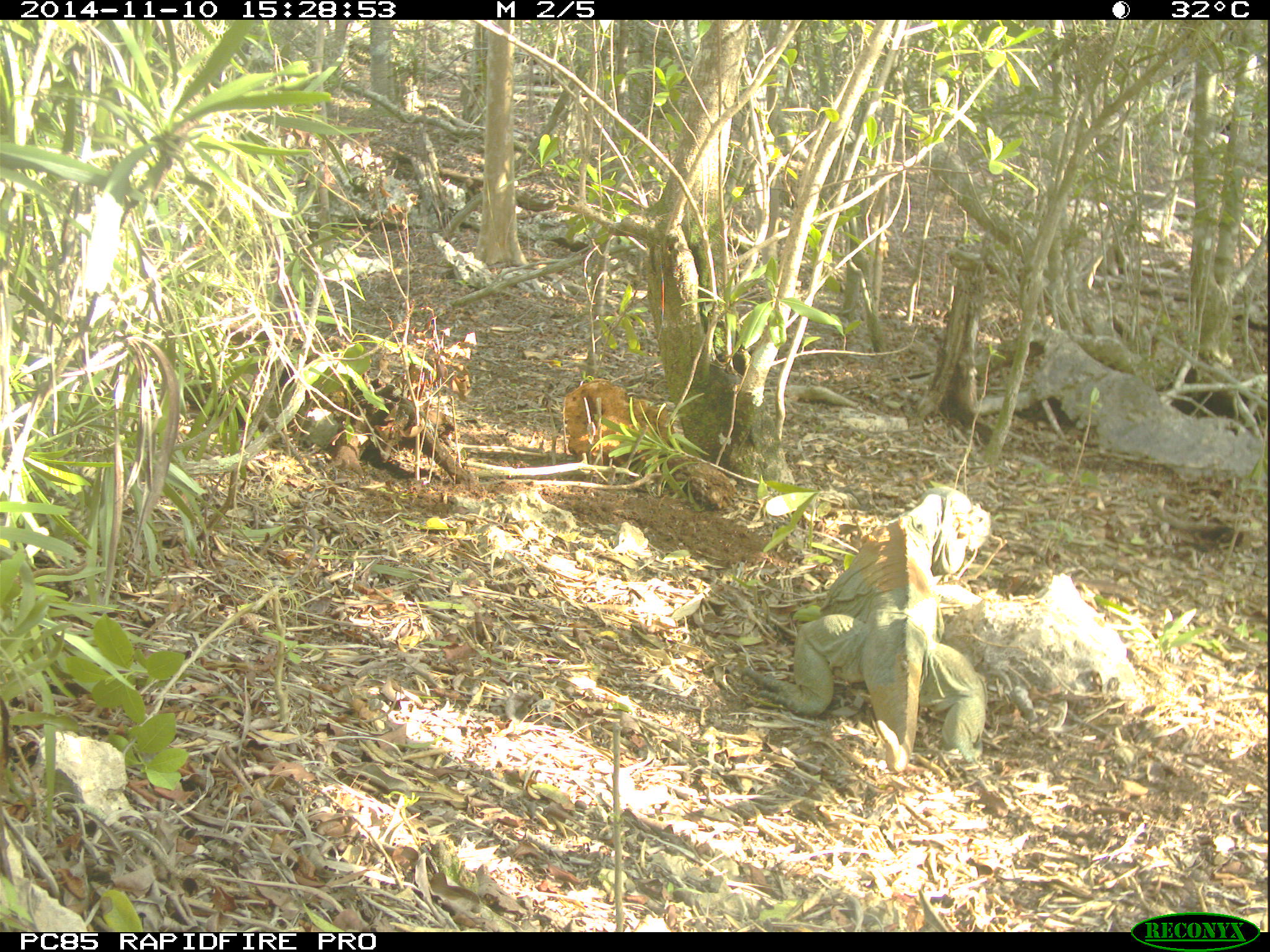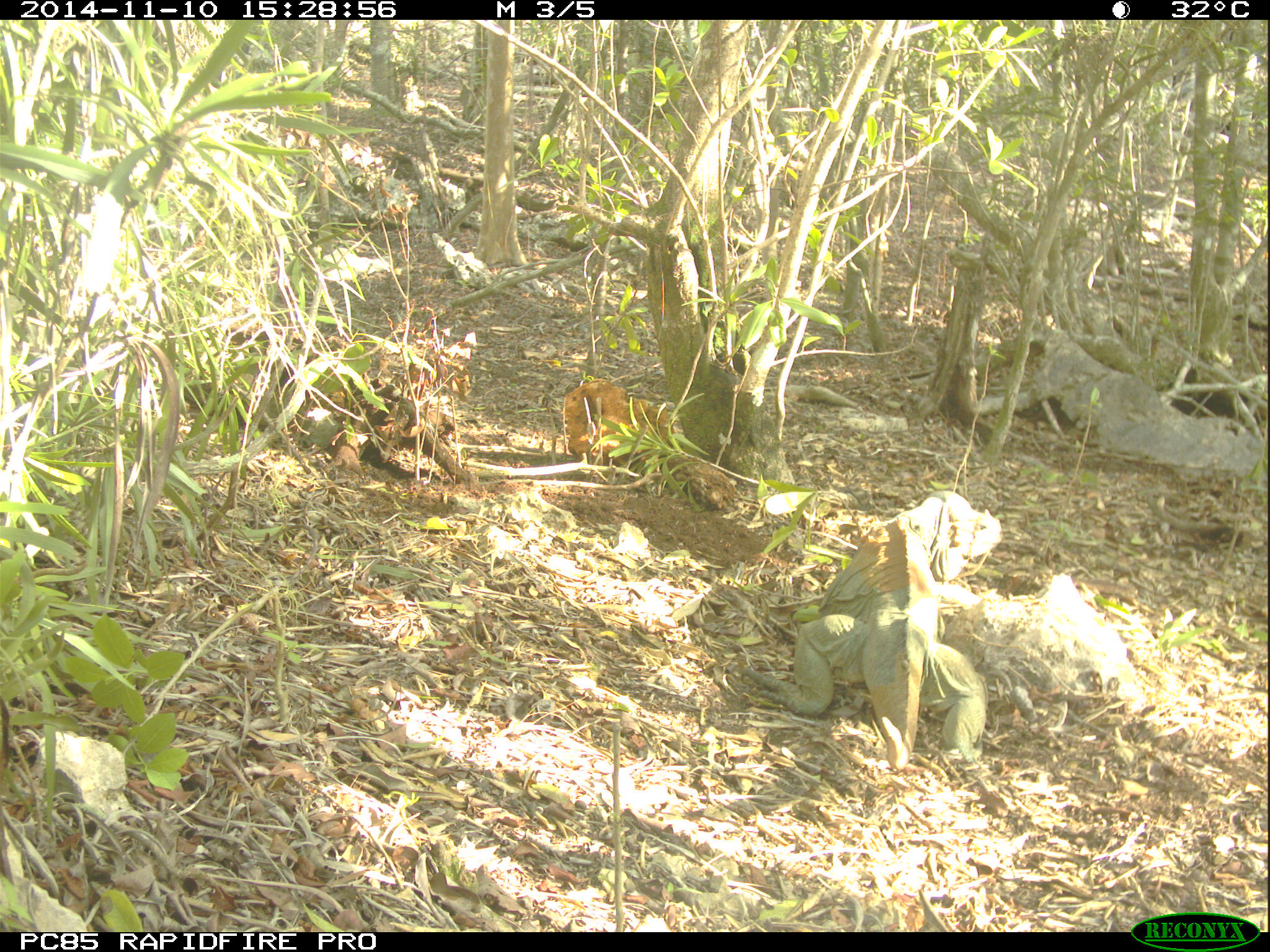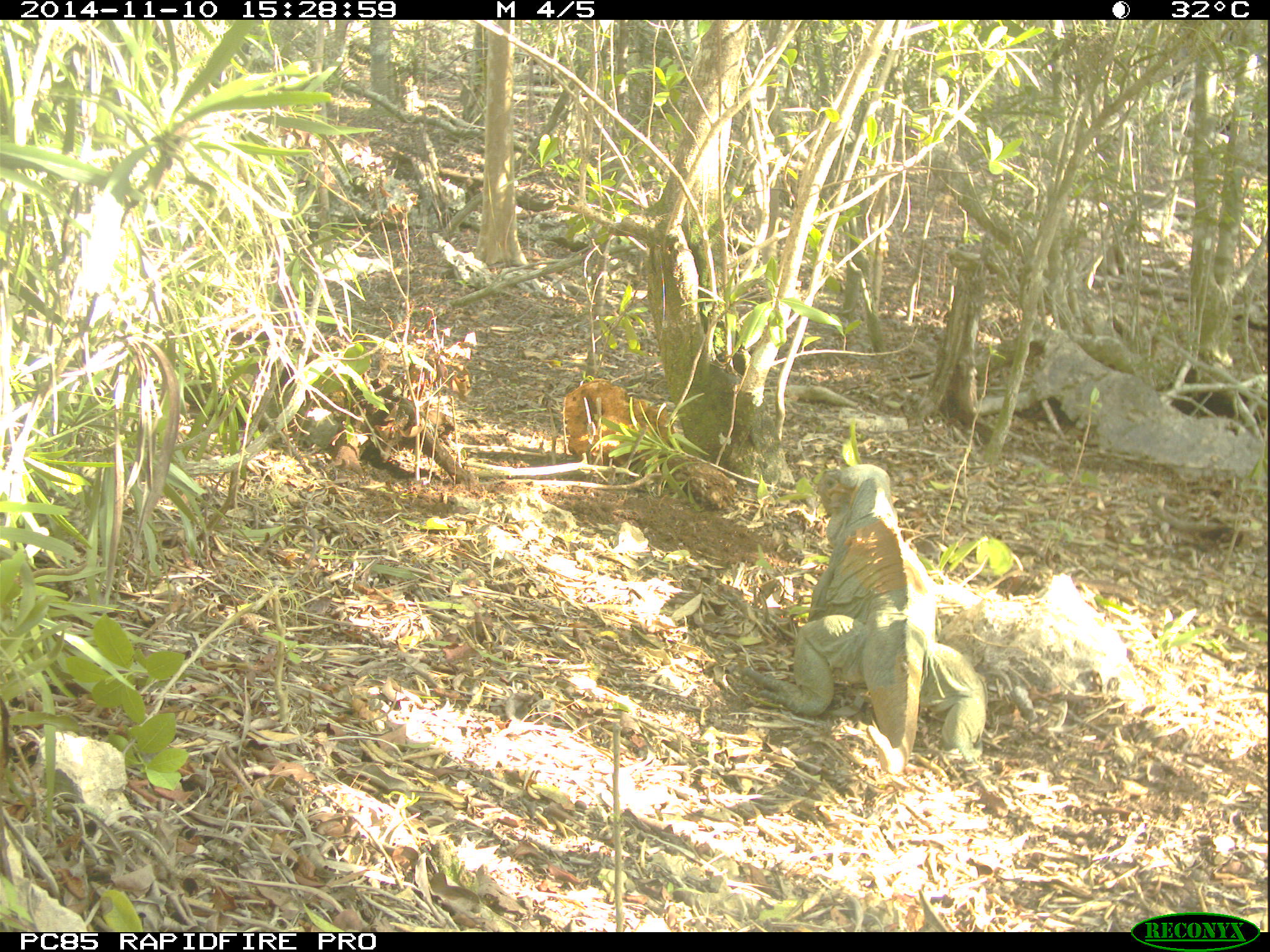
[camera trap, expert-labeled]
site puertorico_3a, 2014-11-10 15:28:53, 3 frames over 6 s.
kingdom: Animalia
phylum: Chordata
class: Reptilia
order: Squamata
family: Iguanidae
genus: Iguana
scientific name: Iguana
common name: typical iguanas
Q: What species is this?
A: Iguana (typical iguanas).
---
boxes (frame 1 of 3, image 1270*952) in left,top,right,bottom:
iguana: 732,487,992,774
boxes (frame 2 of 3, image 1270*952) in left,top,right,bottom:
iguana: 723,493,995,774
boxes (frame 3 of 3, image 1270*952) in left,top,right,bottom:
iguana: 727,454,983,777